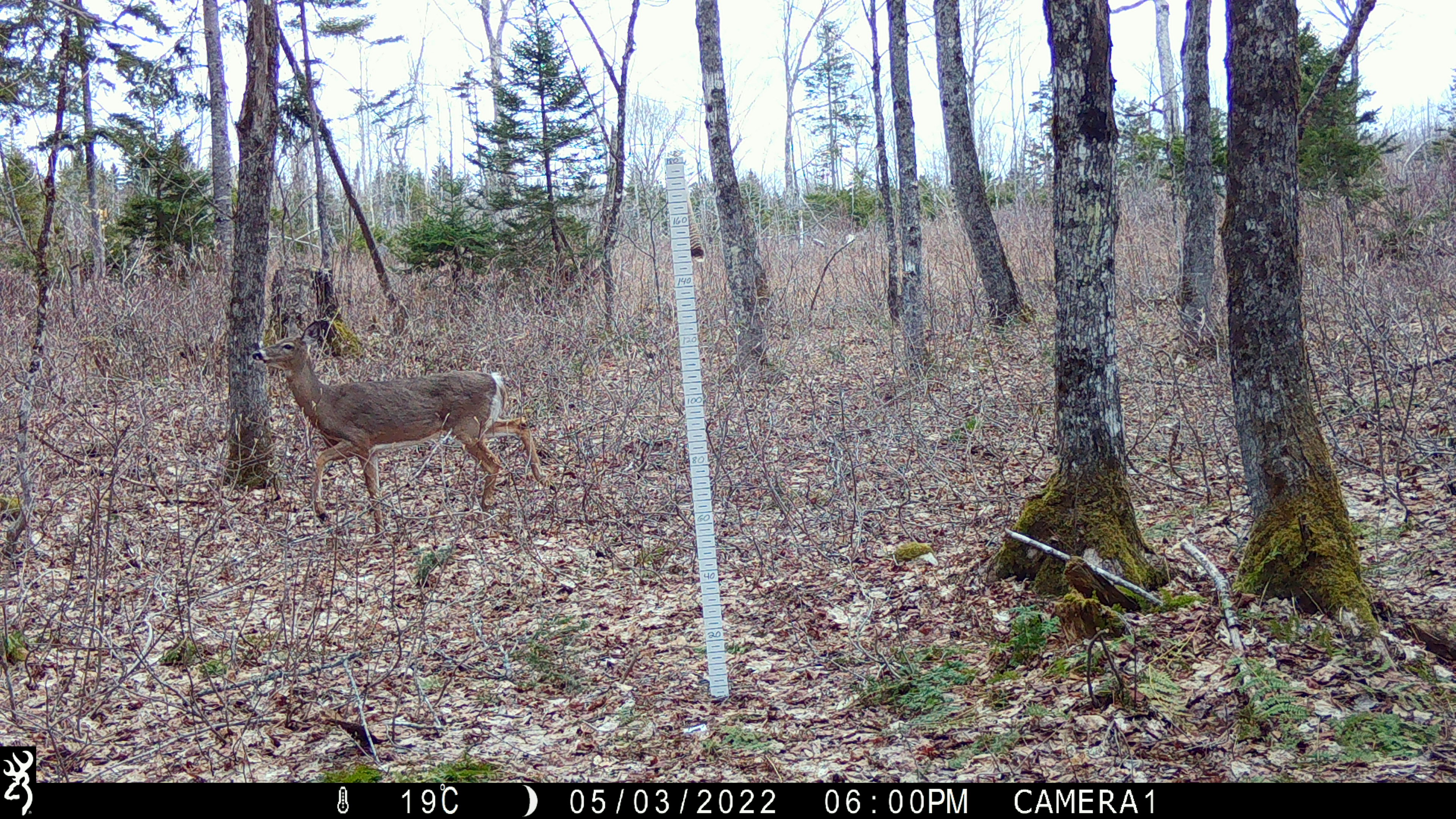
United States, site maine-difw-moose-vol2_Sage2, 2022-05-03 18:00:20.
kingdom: Animalia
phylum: Chordata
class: Mammalia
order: Artiodactyla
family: Cervidae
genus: Odocoileus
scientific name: Odocoileus virginianus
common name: white-tailed deer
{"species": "white-tailed deer (Odocoileus virginianus)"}